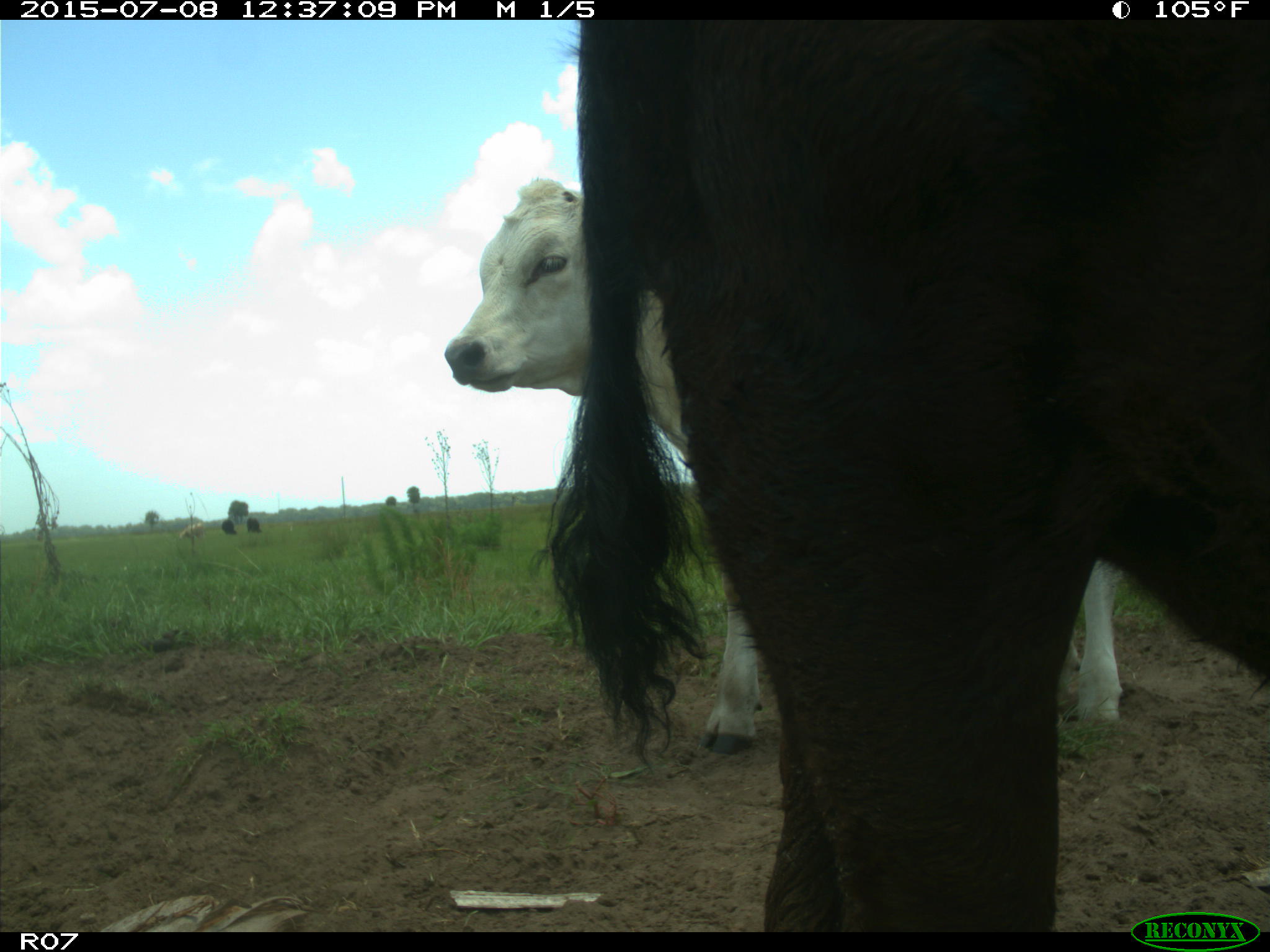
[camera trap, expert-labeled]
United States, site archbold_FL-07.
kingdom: Animalia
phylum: Chordata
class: Mammalia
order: Artiodactyla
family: Bovidae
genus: Bos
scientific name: Bos taurus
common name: domestic cow